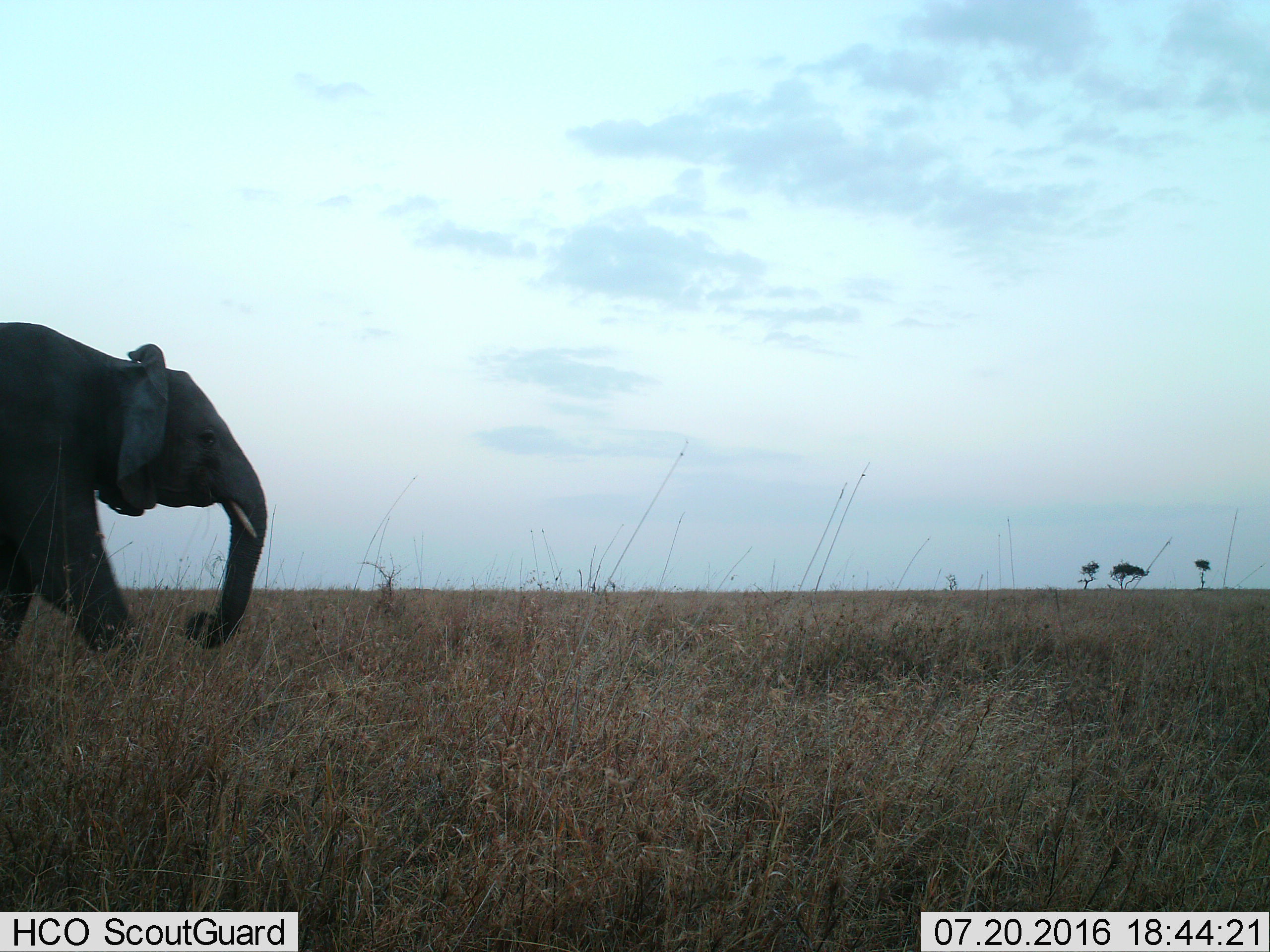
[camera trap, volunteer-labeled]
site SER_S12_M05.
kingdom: Animalia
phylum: Chordata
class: Mammalia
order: Proboscidea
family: Elephantidae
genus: Loxodonta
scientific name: Loxodonta africana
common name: african bush elephant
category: elephant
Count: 1.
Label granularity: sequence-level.